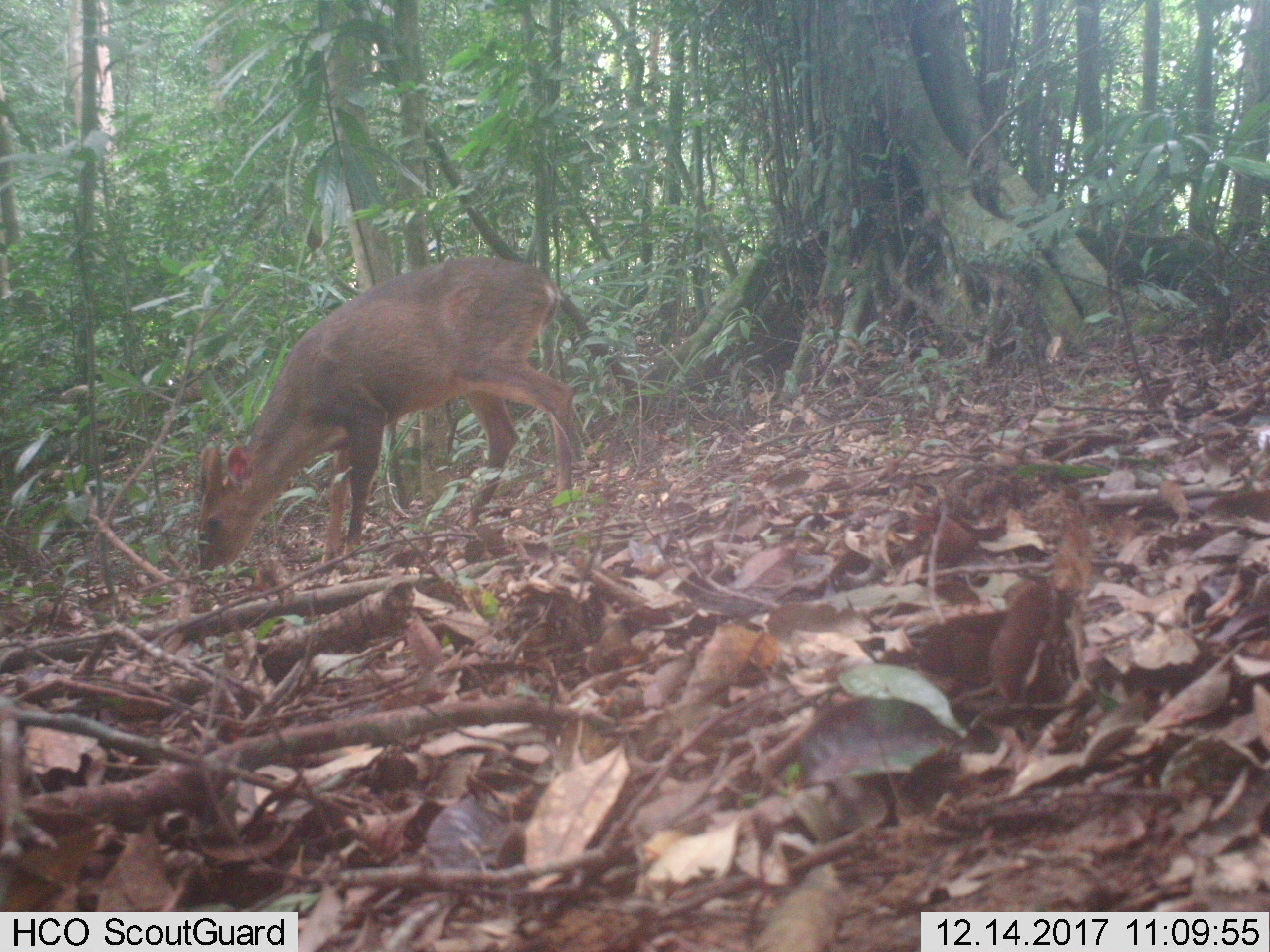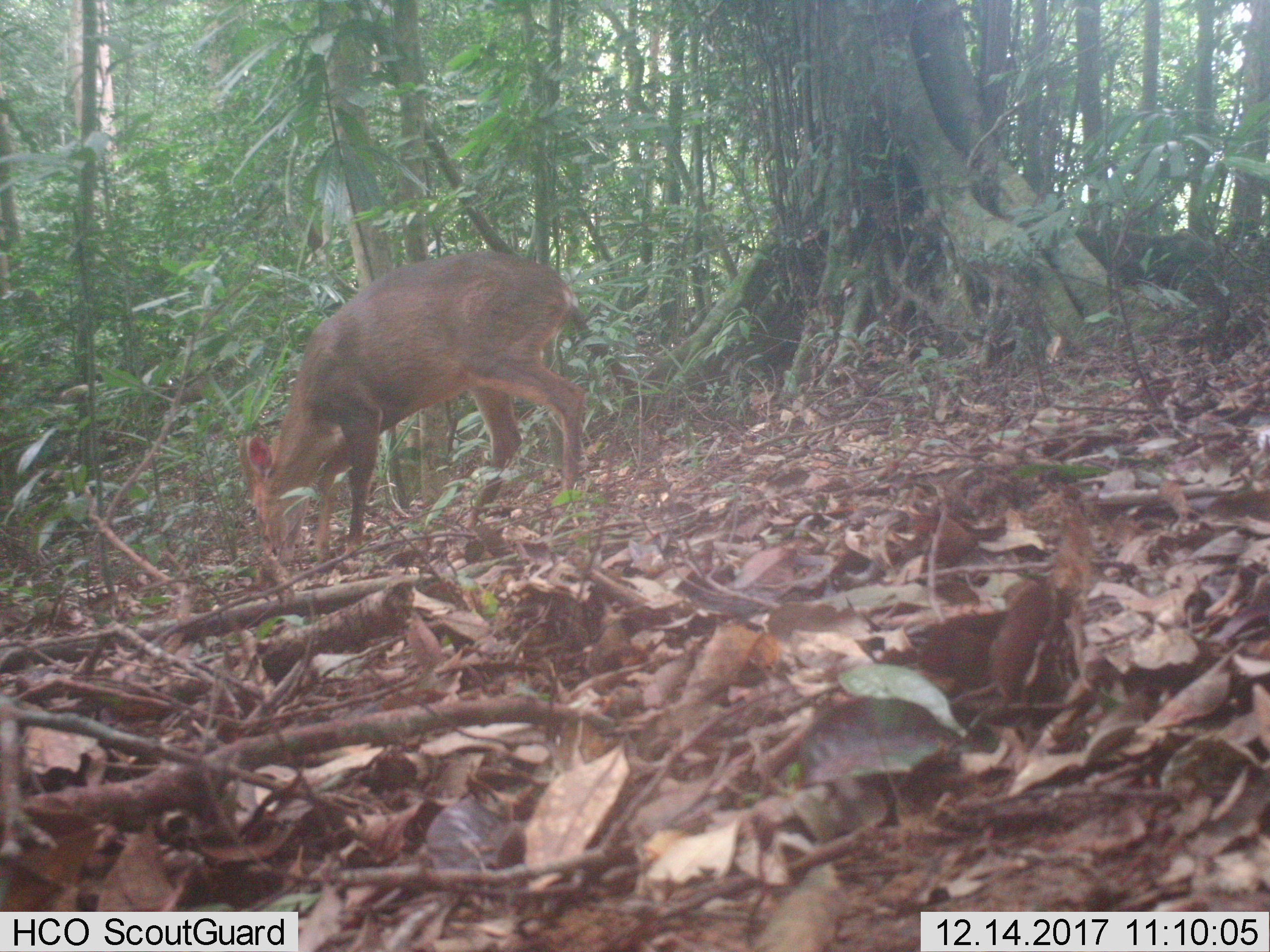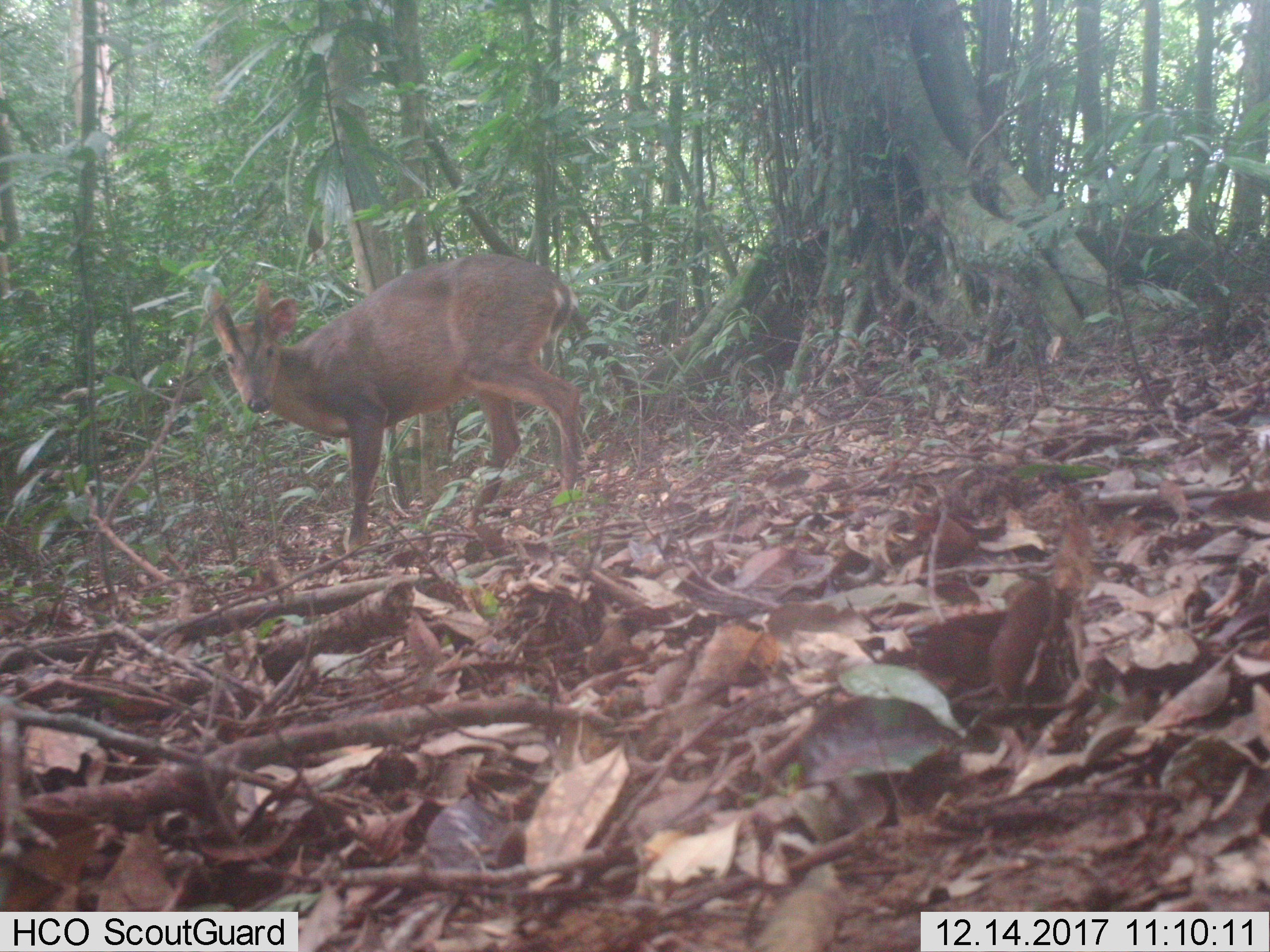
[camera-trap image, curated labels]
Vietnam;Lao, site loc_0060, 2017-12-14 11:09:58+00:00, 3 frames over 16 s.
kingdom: Animalia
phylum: Chordata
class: Mammalia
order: Artiodactyla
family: Cervidae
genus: Muntiacus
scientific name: Muntiacus vuquangensis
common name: large-antlered muntjac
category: large antlered muntjac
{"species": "large antlered muntjac (large-antlered muntjac) (Muntiacus vuquangensis)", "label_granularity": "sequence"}